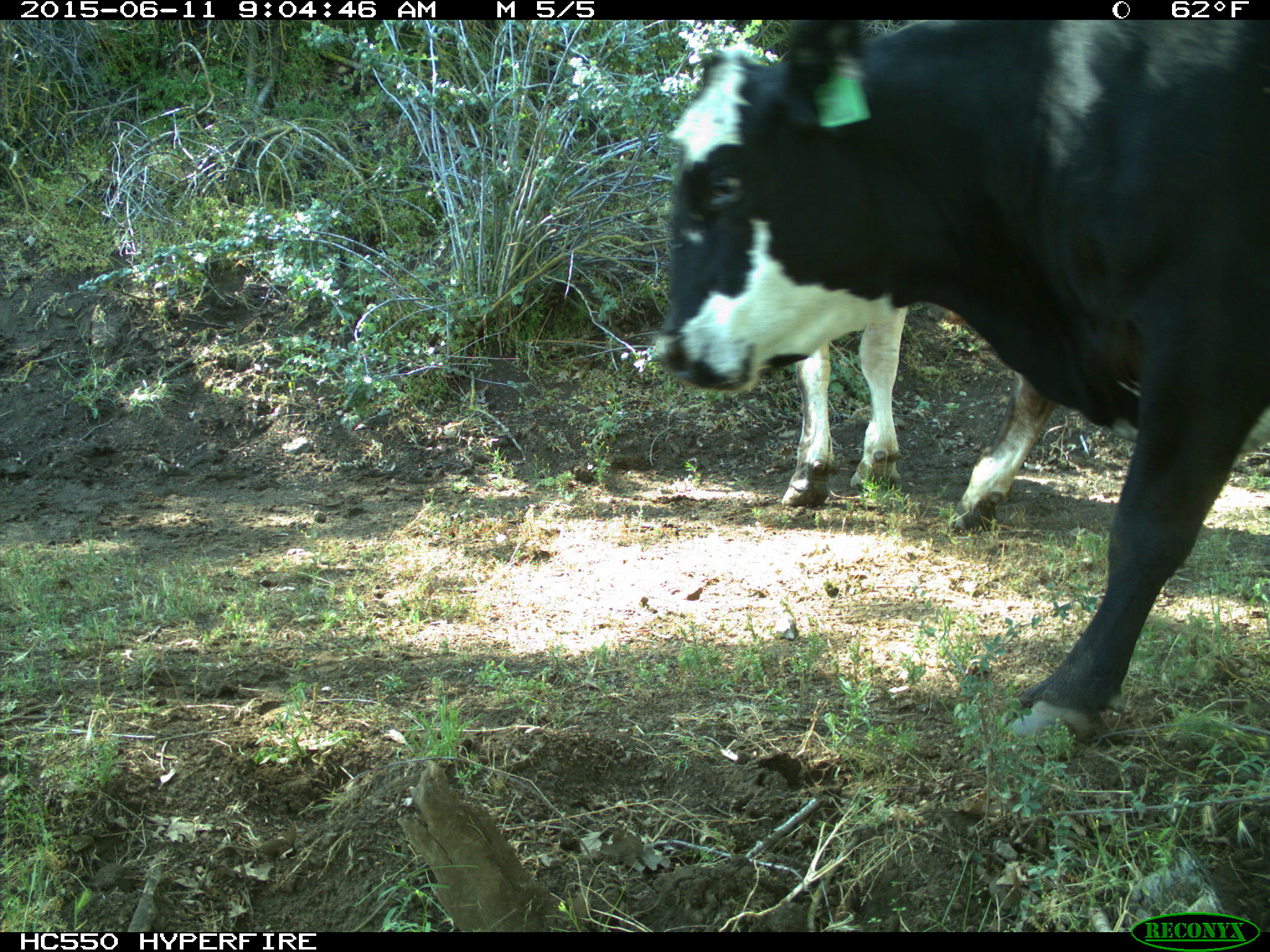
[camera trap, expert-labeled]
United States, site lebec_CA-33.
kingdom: Animalia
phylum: Chordata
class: Mammalia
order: Artiodactyla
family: Bovidae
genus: Bos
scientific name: Bos taurus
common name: domestic cow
Bos taurus (domestic cow).